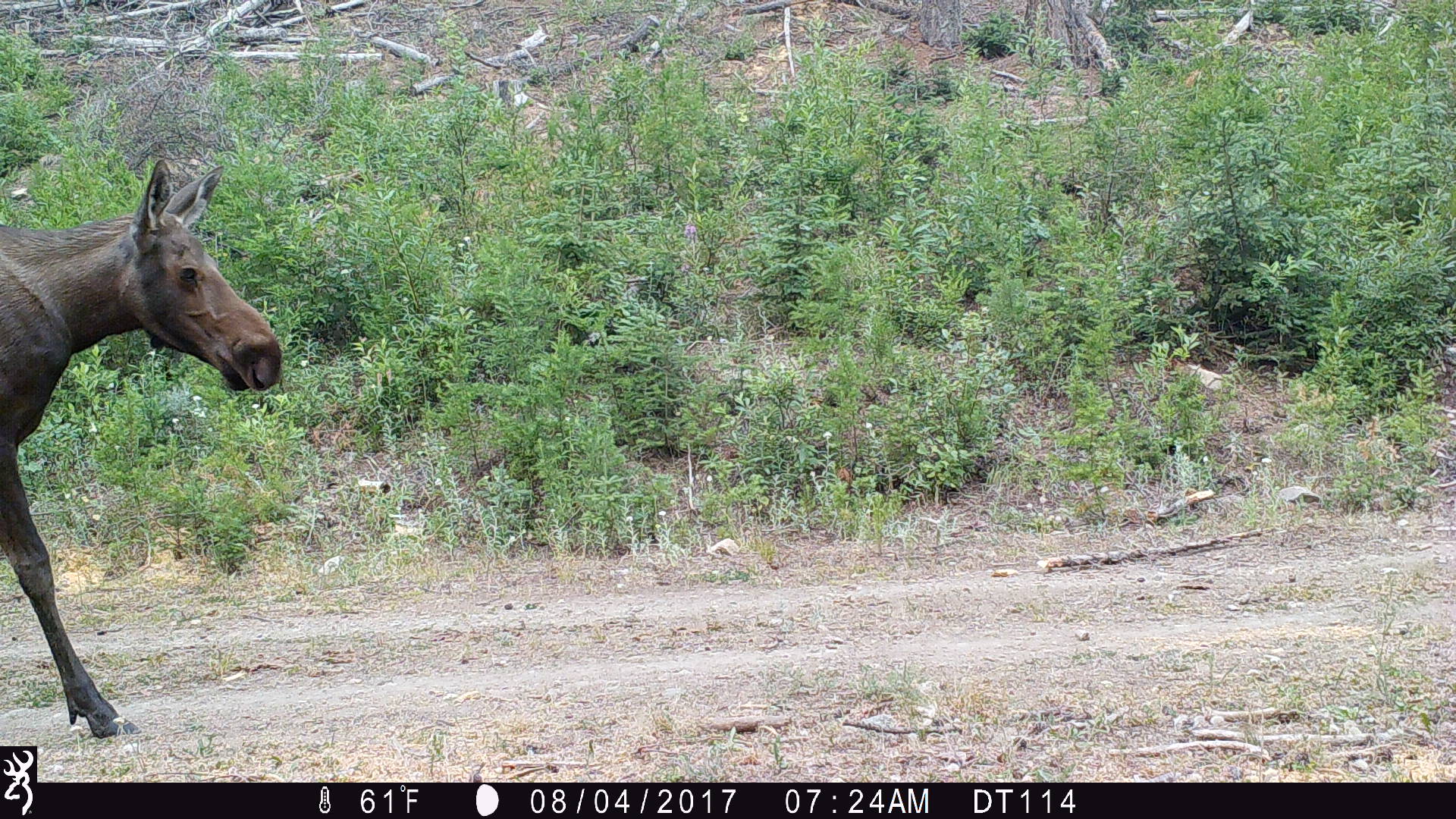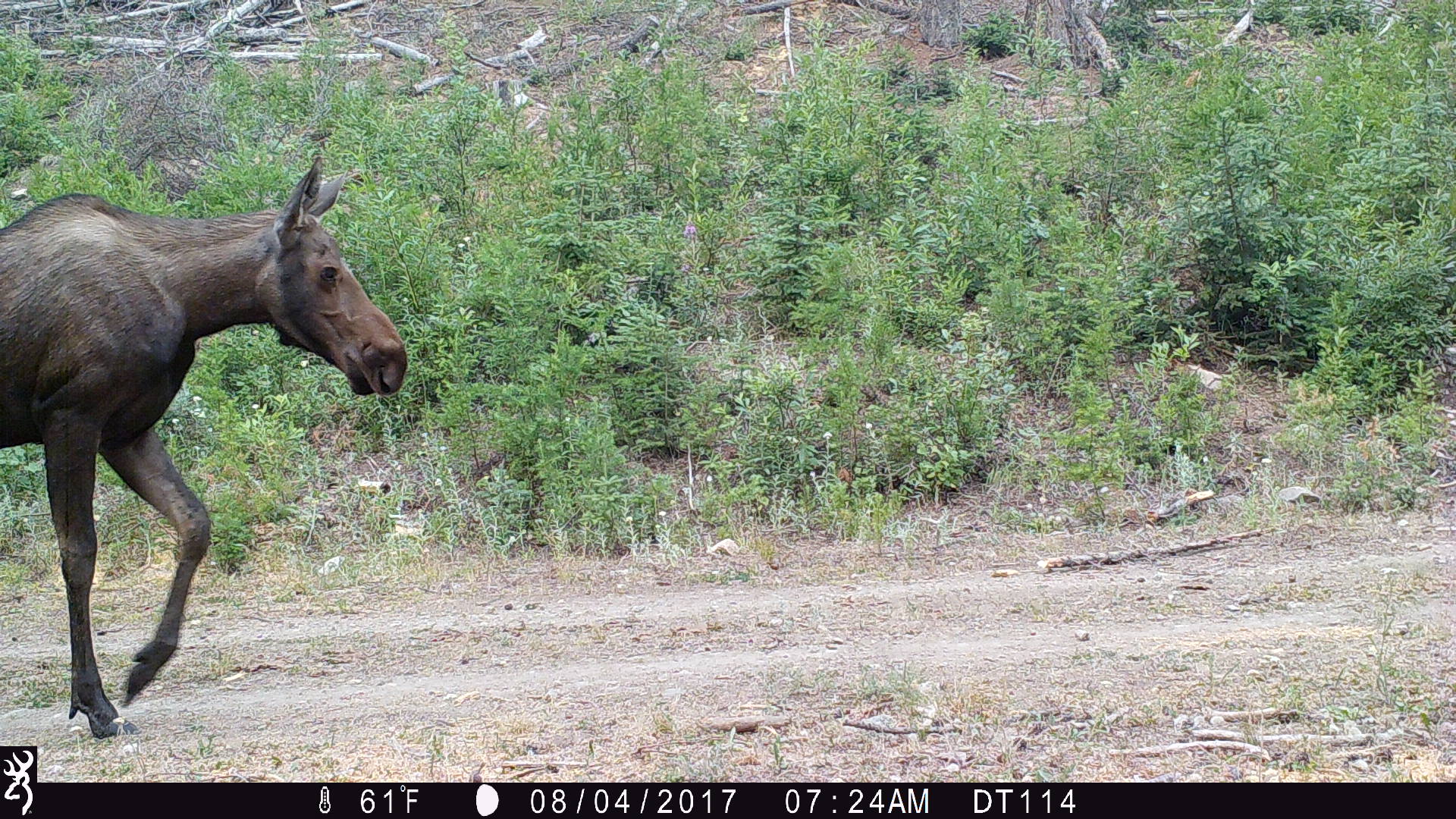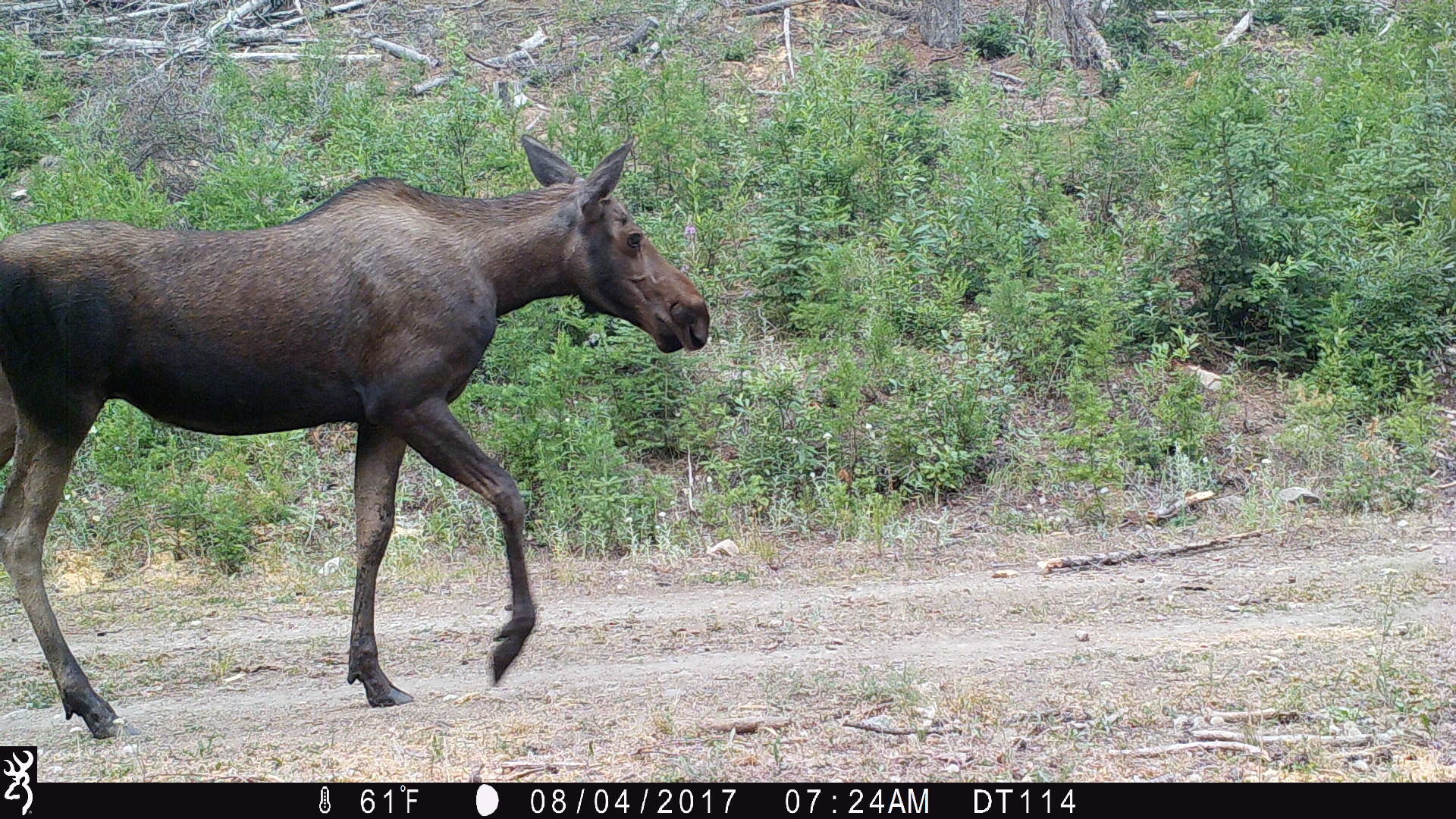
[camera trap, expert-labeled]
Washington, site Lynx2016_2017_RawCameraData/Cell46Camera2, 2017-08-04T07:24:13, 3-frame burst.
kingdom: Animalia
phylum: Chordata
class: Mammalia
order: Artiodactyla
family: Cervidae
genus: Alces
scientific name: Alces alces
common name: moose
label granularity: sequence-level